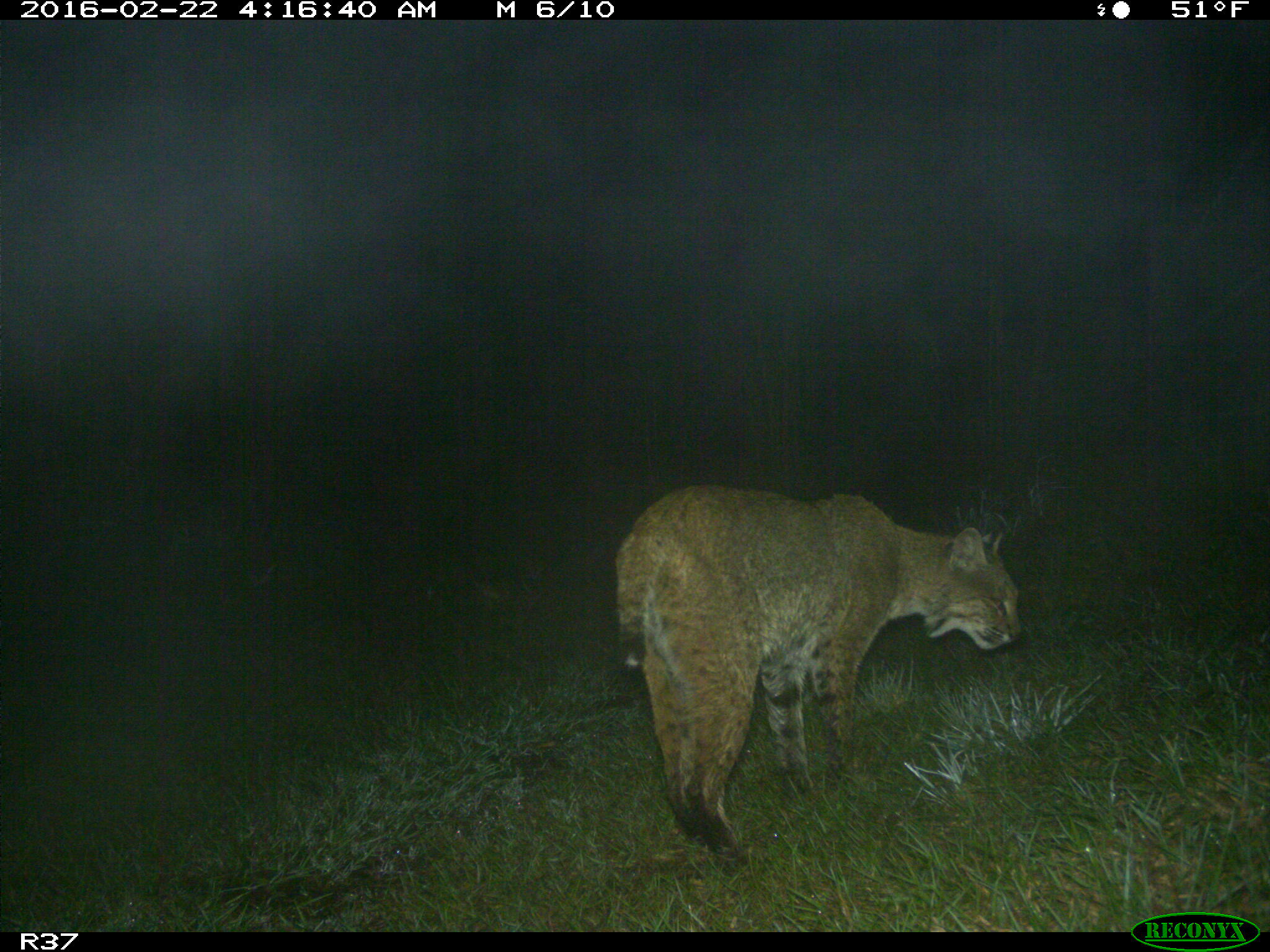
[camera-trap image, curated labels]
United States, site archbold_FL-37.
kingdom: Animalia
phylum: Chordata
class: Mammalia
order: Carnivora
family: Felidae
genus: Lynx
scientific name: Lynx rufus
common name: bobcat